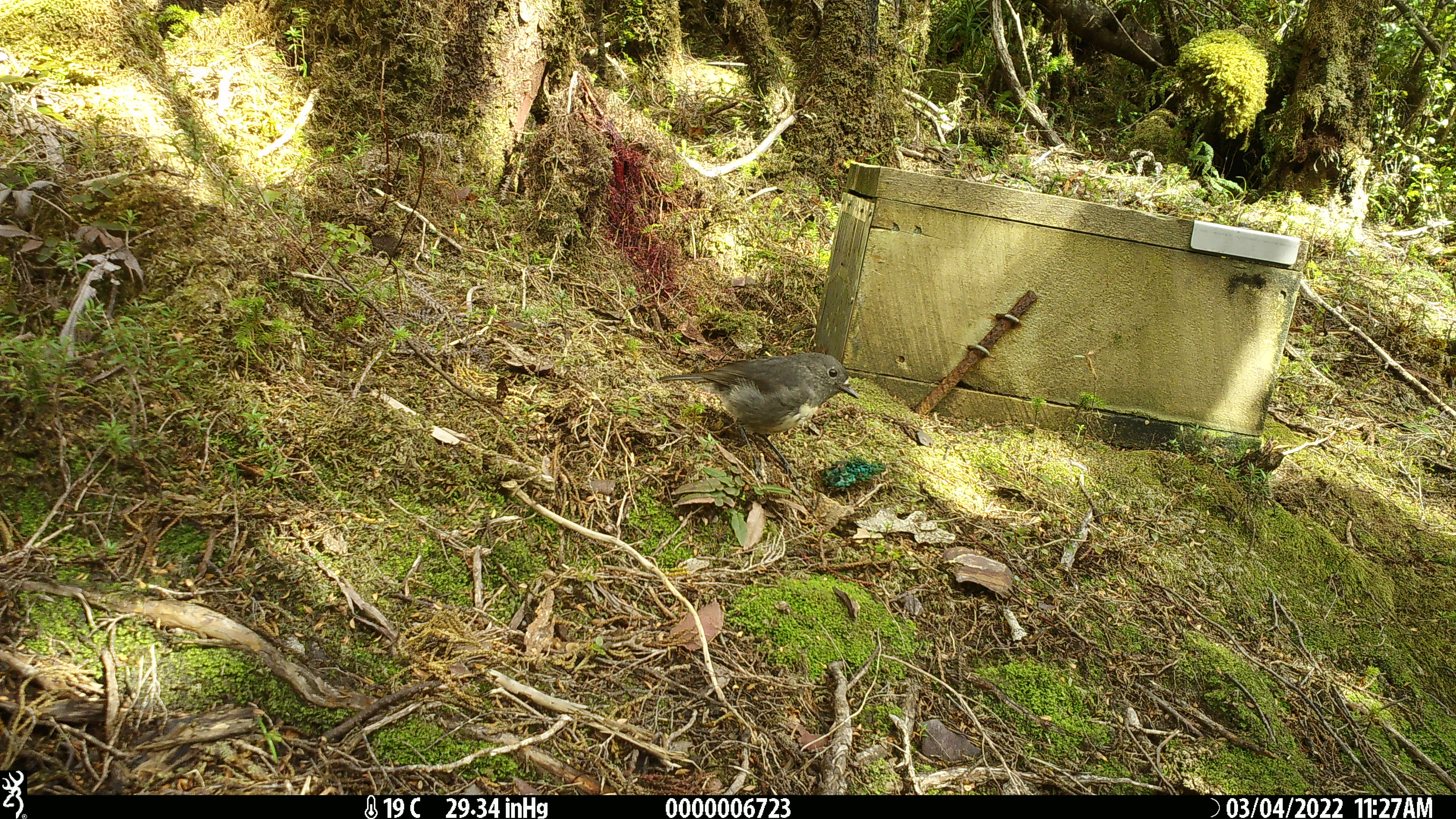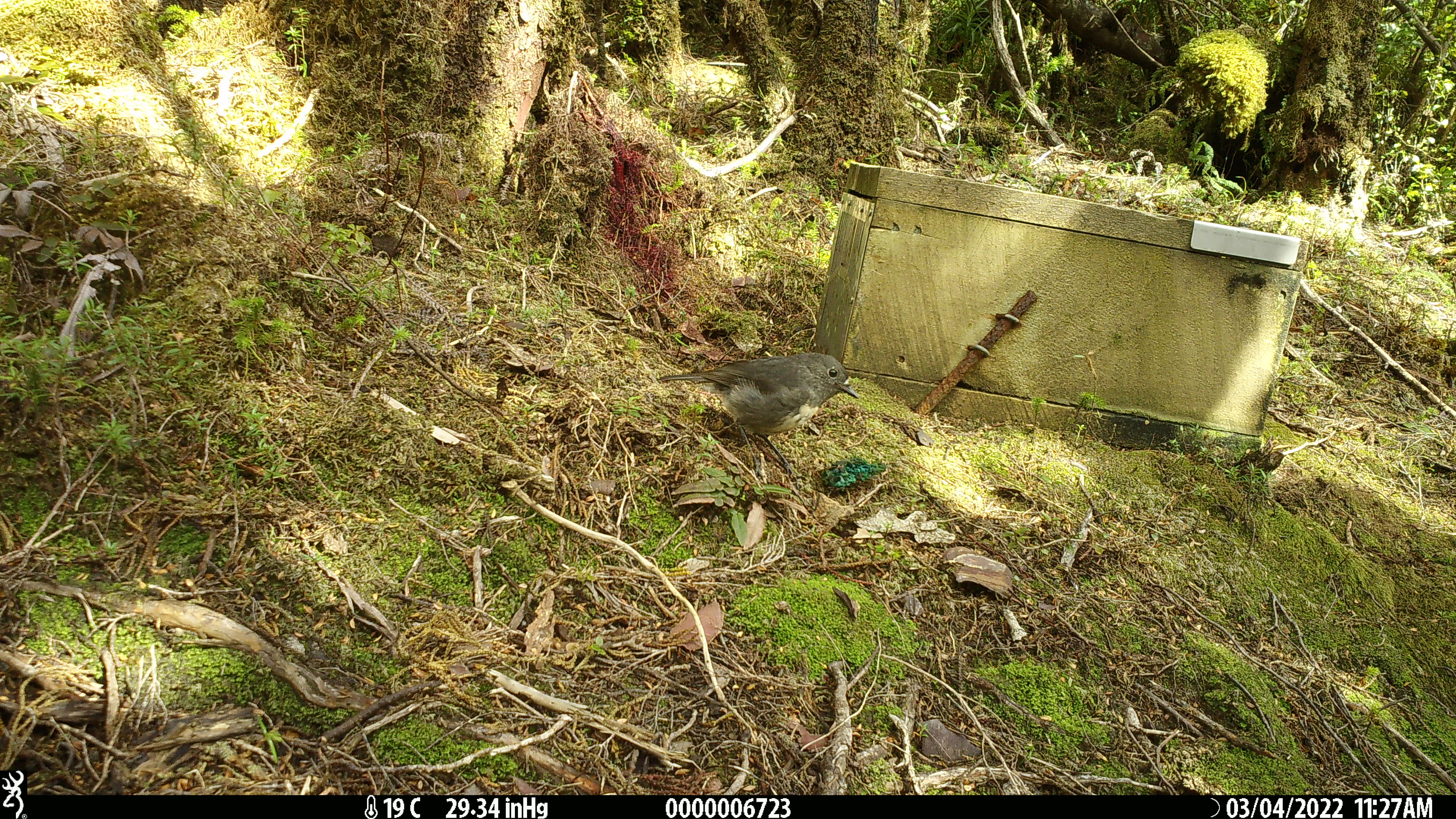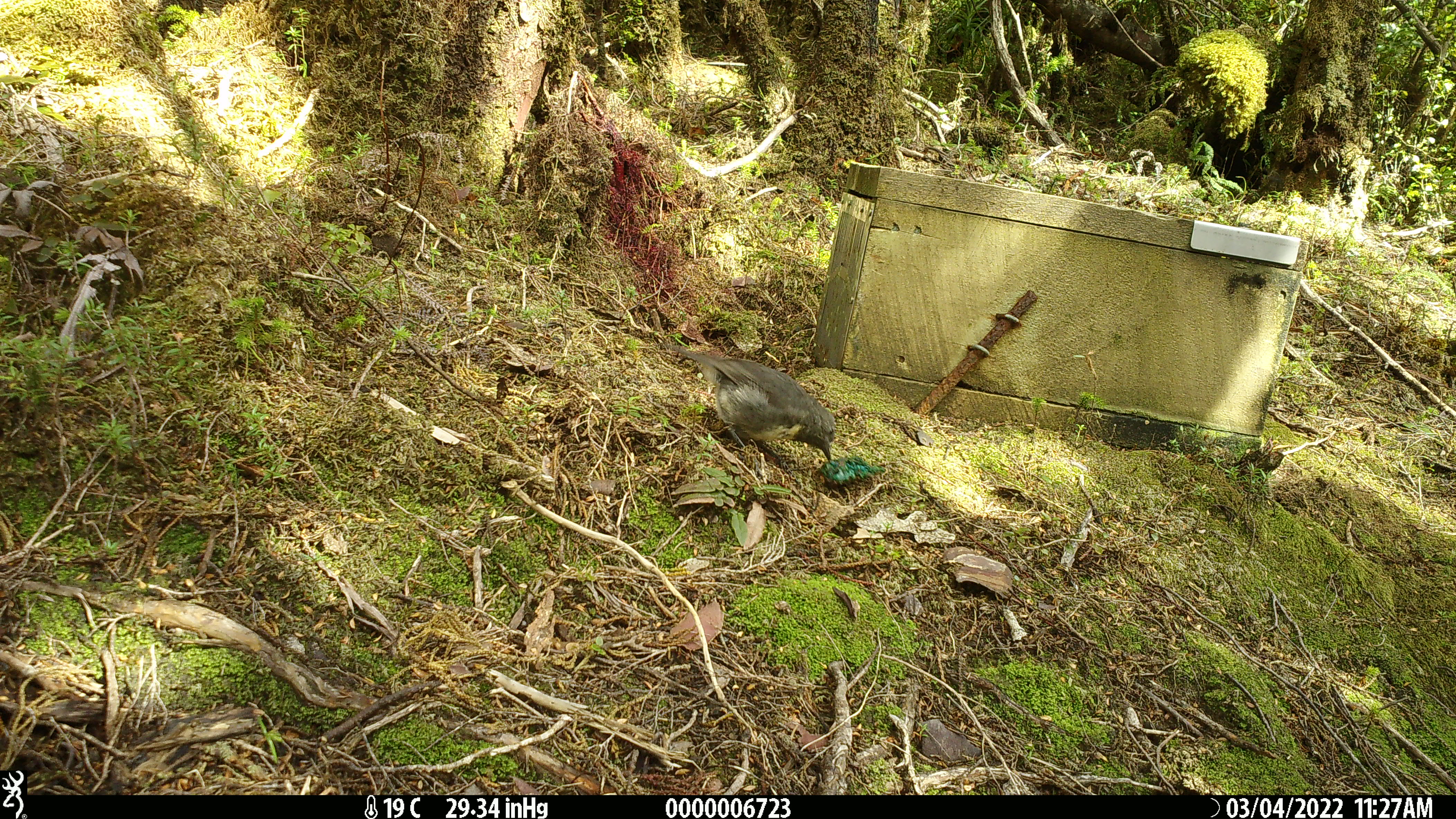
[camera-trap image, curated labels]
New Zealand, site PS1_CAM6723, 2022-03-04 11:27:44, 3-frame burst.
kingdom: Animalia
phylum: Chordata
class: Aves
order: Passeriformes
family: Petroicidae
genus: Petroica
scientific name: Petroica australis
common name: new zealand robin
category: robin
Robin (new zealand robin) (Petroica australis).